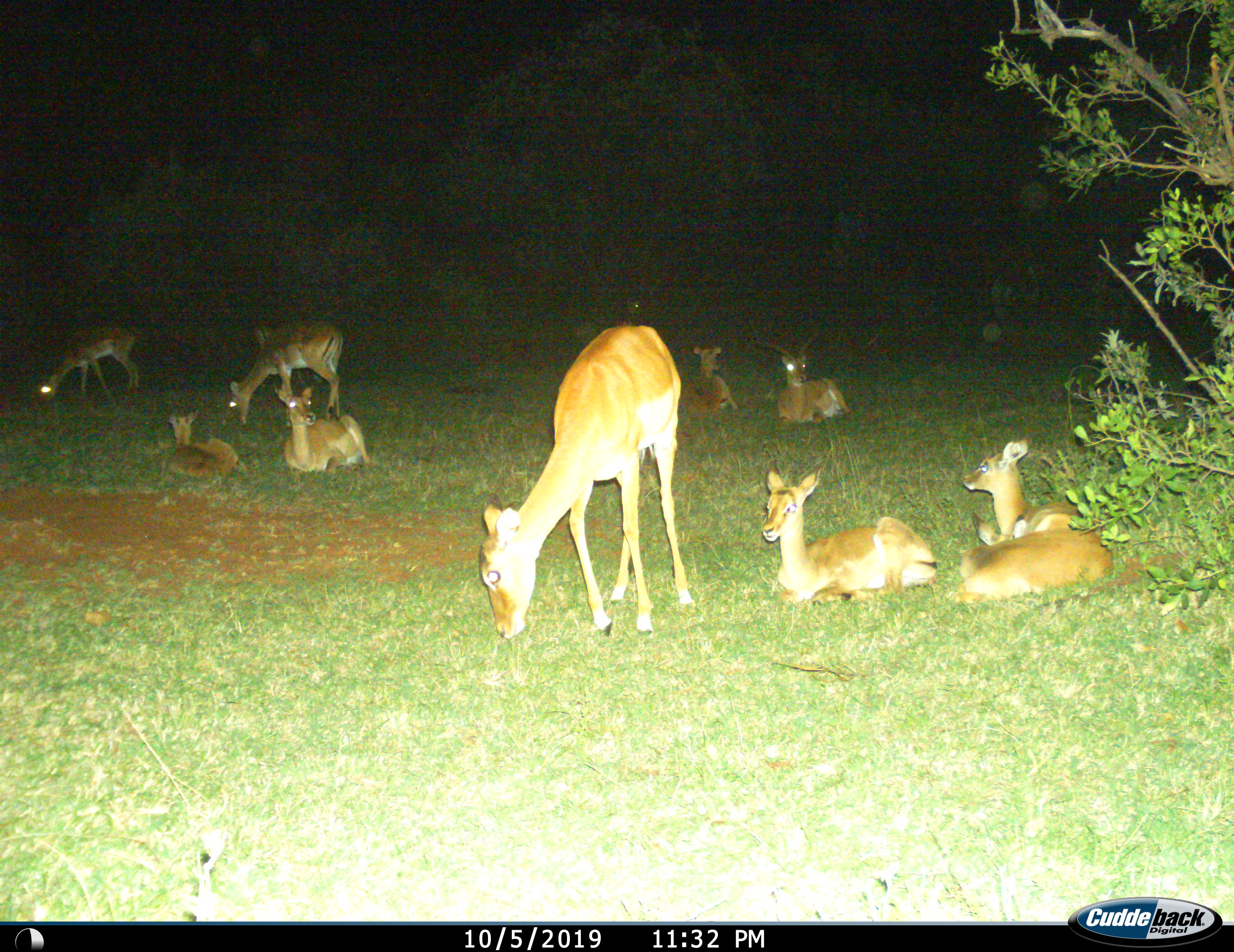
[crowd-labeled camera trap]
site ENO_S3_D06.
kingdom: Animalia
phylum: Chordata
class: Mammalia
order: Artiodactyla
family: Bovidae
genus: Aepyceros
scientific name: Aepyceros melampus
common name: impala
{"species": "impala (Aepyceros melampus)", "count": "11-50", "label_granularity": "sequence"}